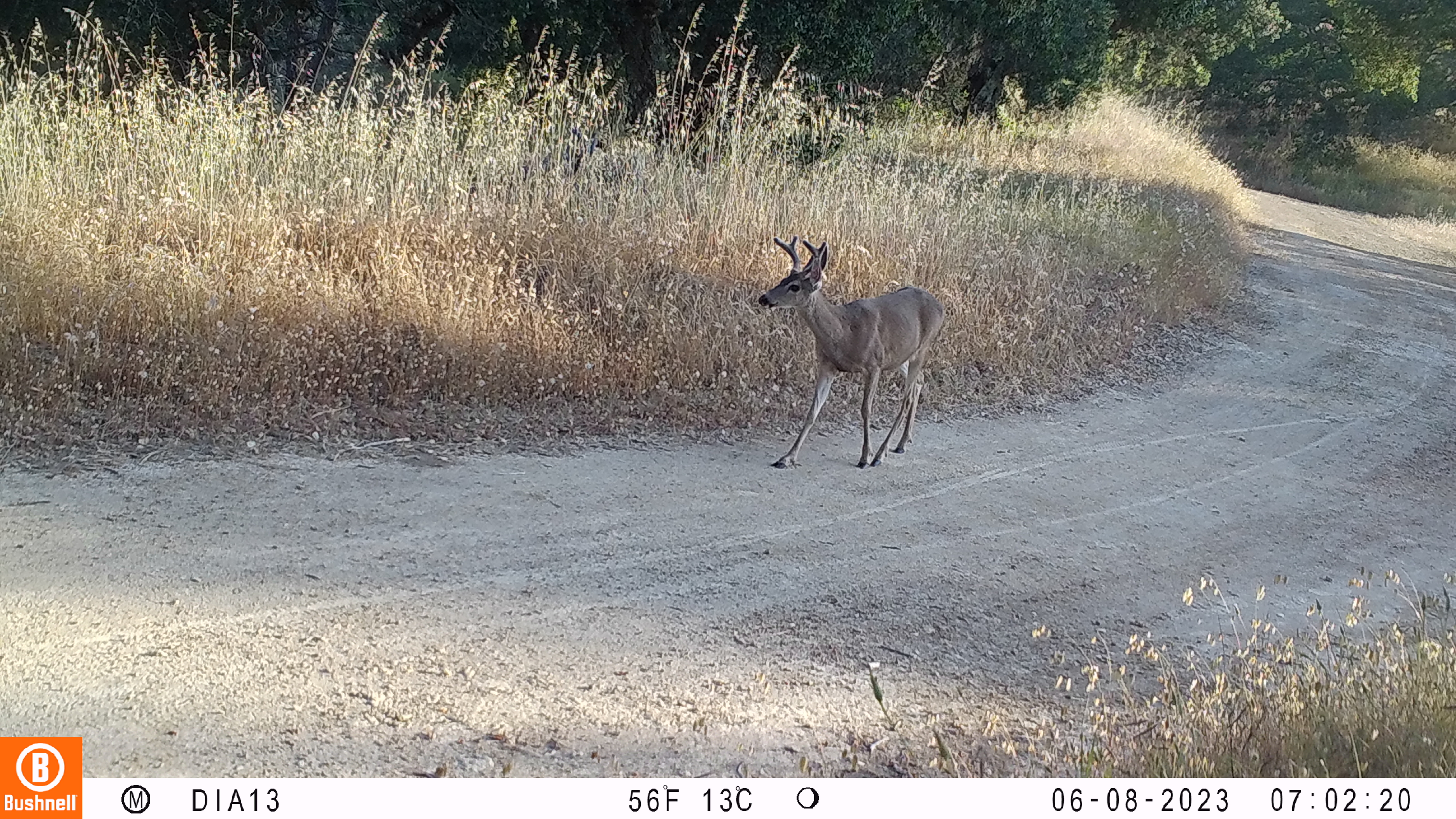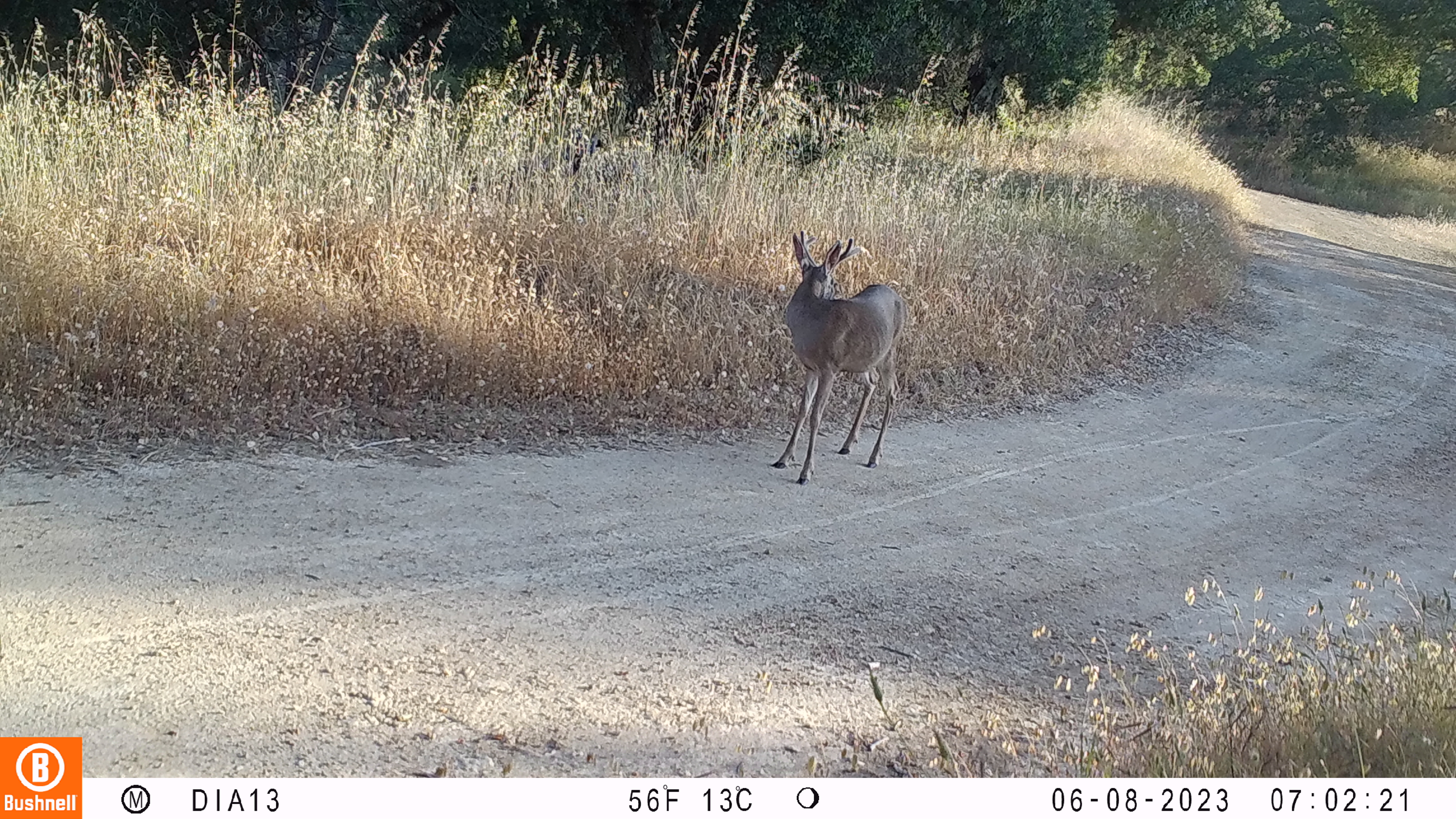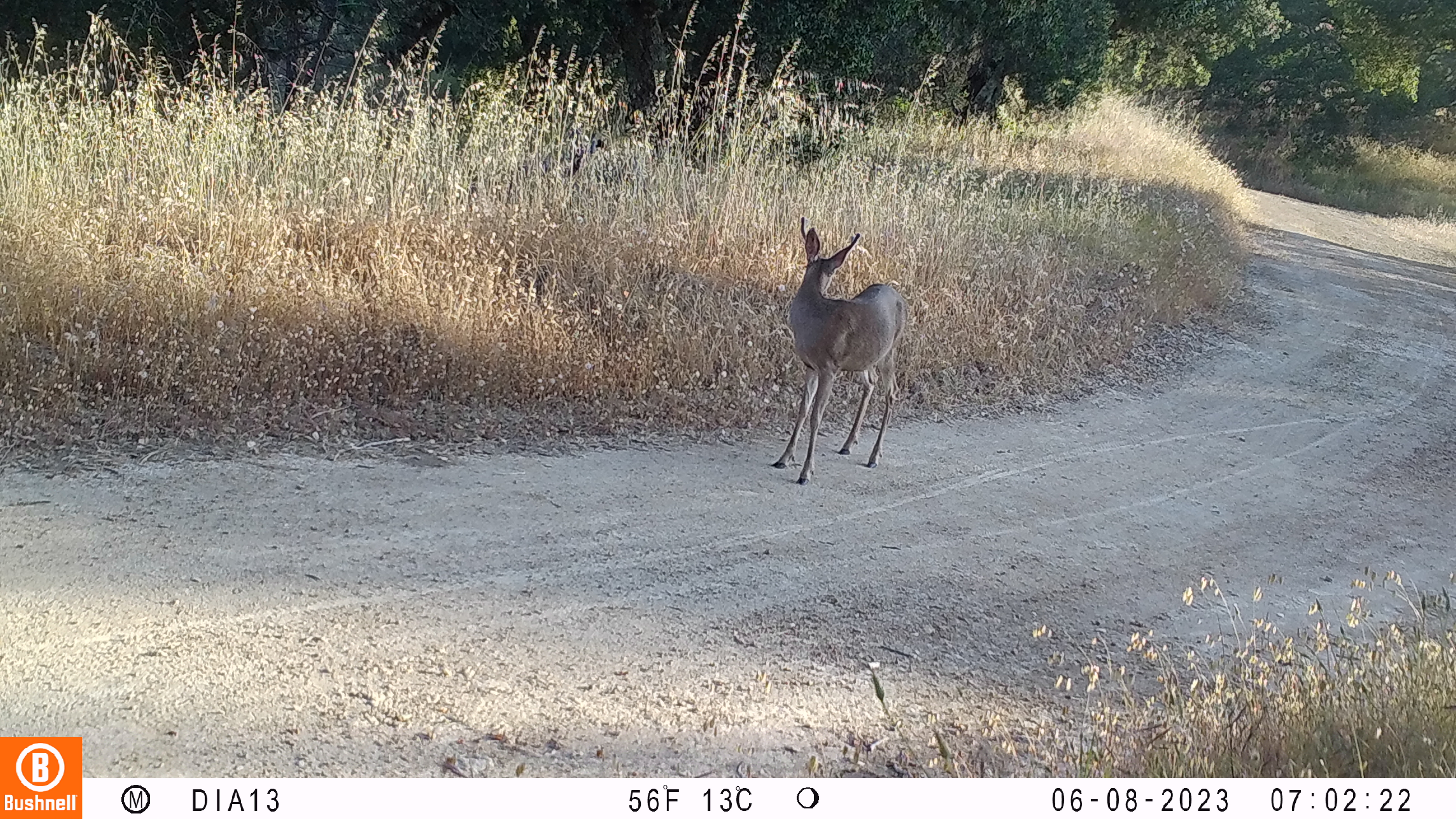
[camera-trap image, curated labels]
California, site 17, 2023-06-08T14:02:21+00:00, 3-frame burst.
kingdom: Animalia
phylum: Chordata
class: Mammalia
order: Artiodactyla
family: Cervidae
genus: Odocoileus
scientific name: Odocoileus hemionus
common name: mule deer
Mule deer (Odocoileus hemionus).